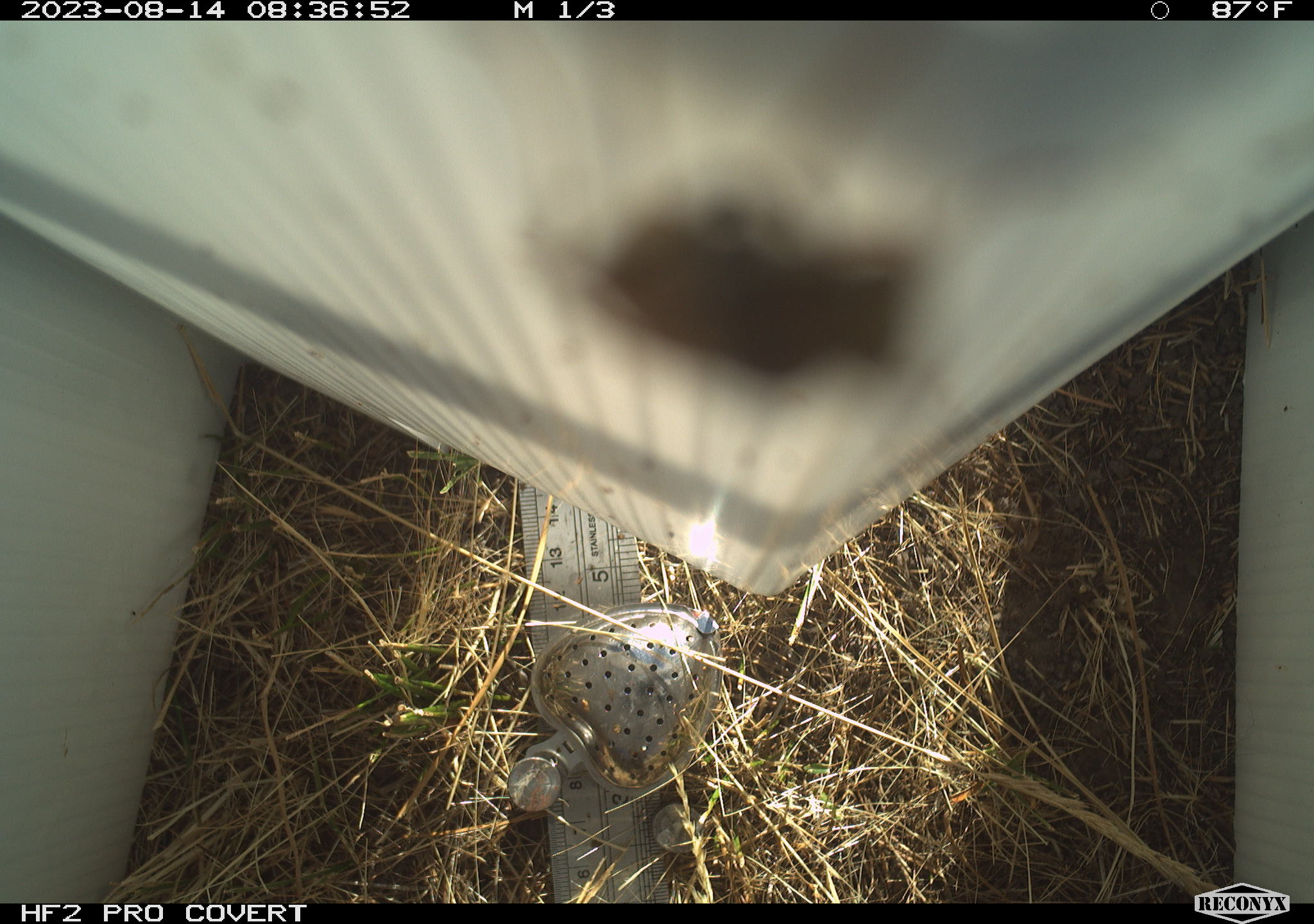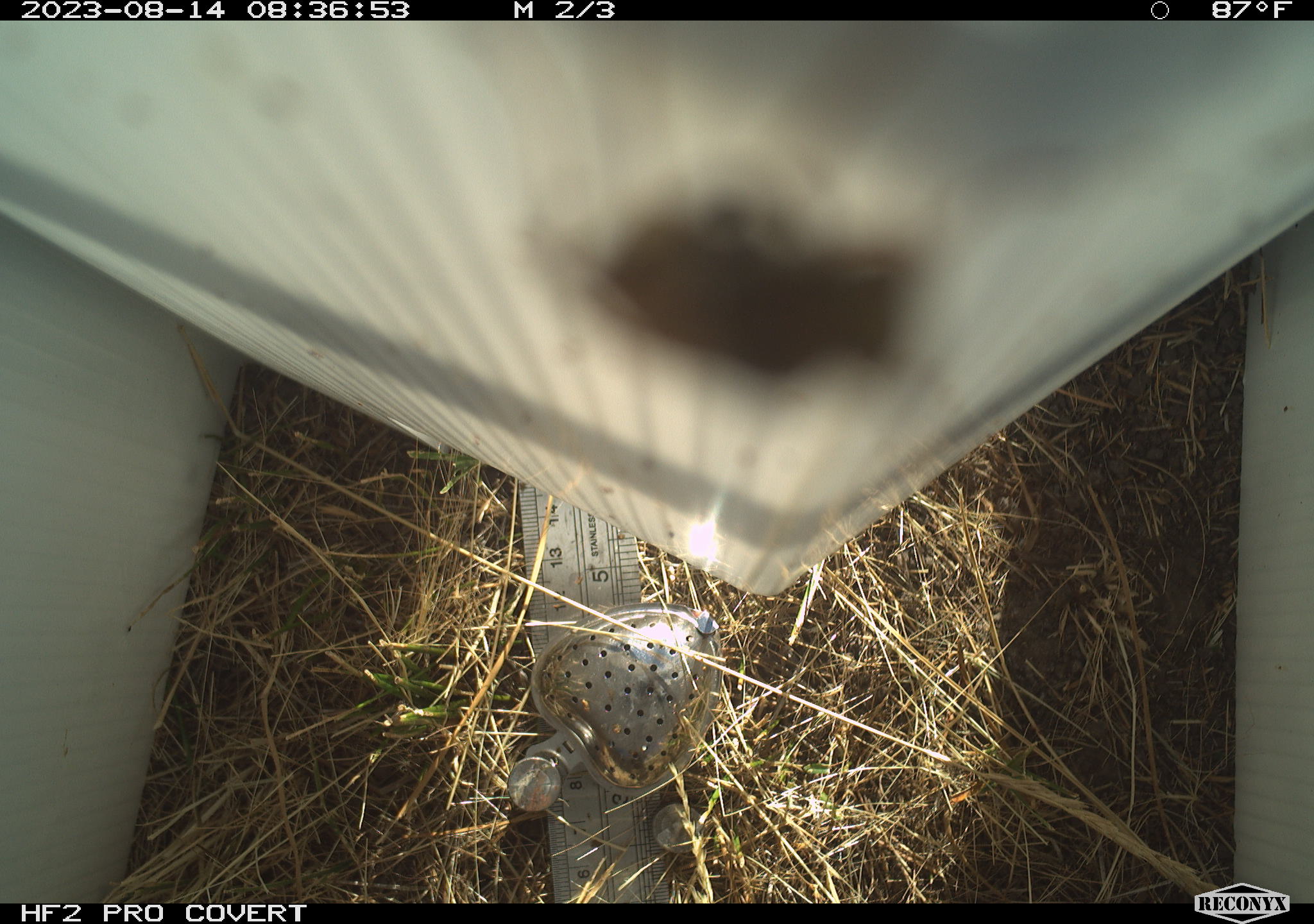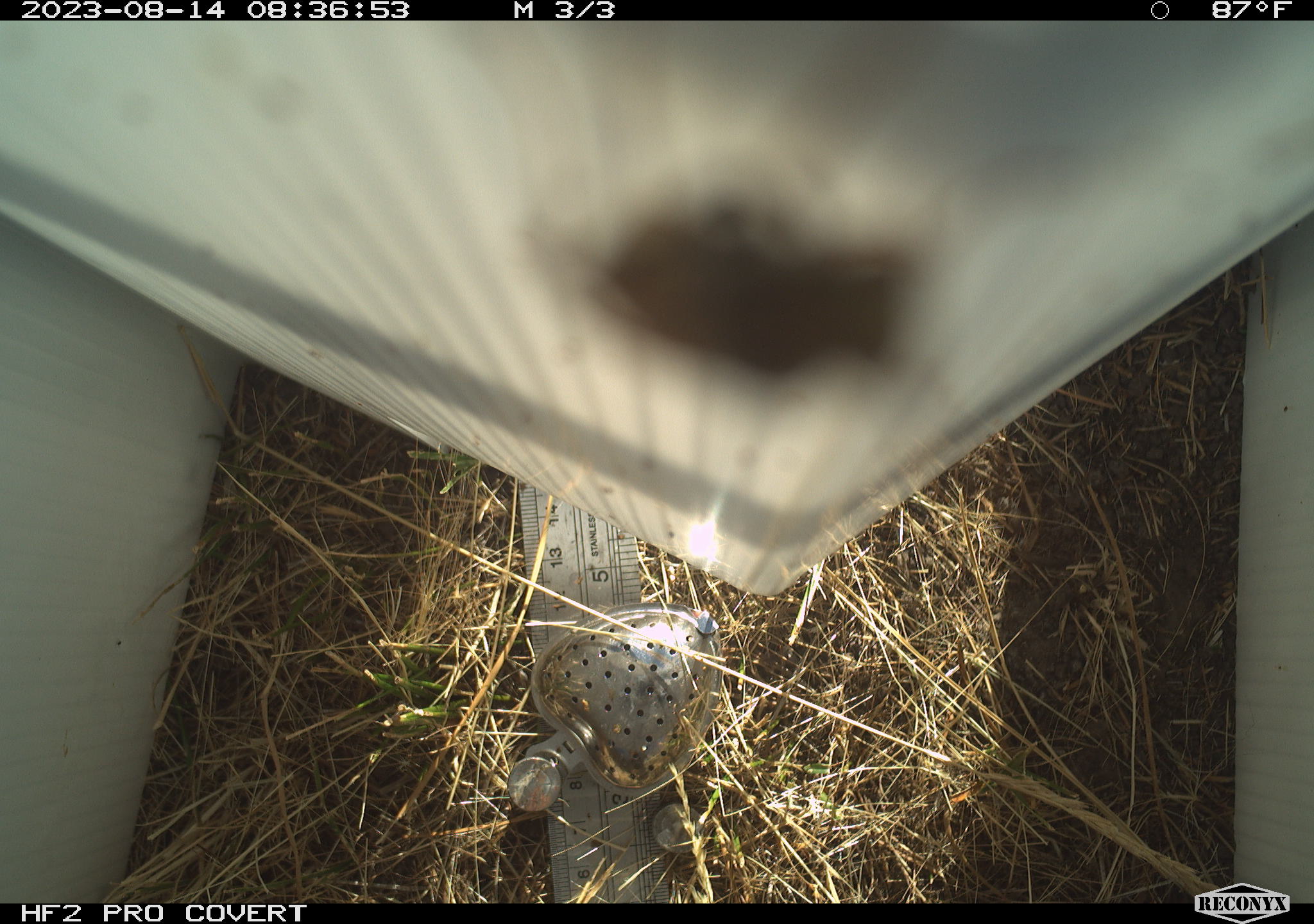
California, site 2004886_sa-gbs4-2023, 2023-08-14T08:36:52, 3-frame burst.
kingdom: Animalia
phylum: Arthropoda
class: Insecta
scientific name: Insecta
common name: insect